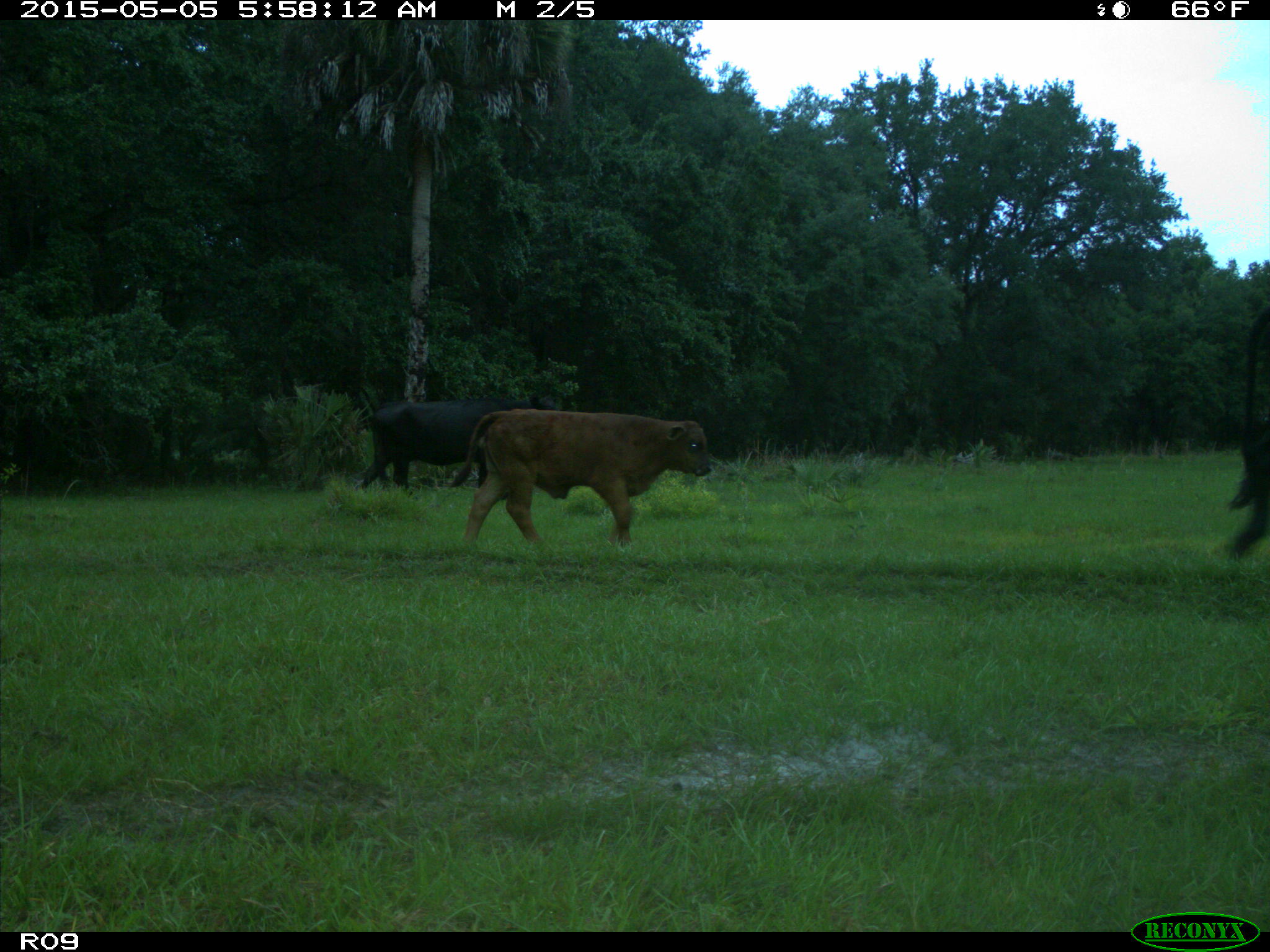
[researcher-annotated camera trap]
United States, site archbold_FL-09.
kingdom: Animalia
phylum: Chordata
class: Mammalia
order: Artiodactyla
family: Bovidae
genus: Bos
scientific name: Bos taurus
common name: domestic cow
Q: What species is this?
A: Bos taurus (domestic cow).